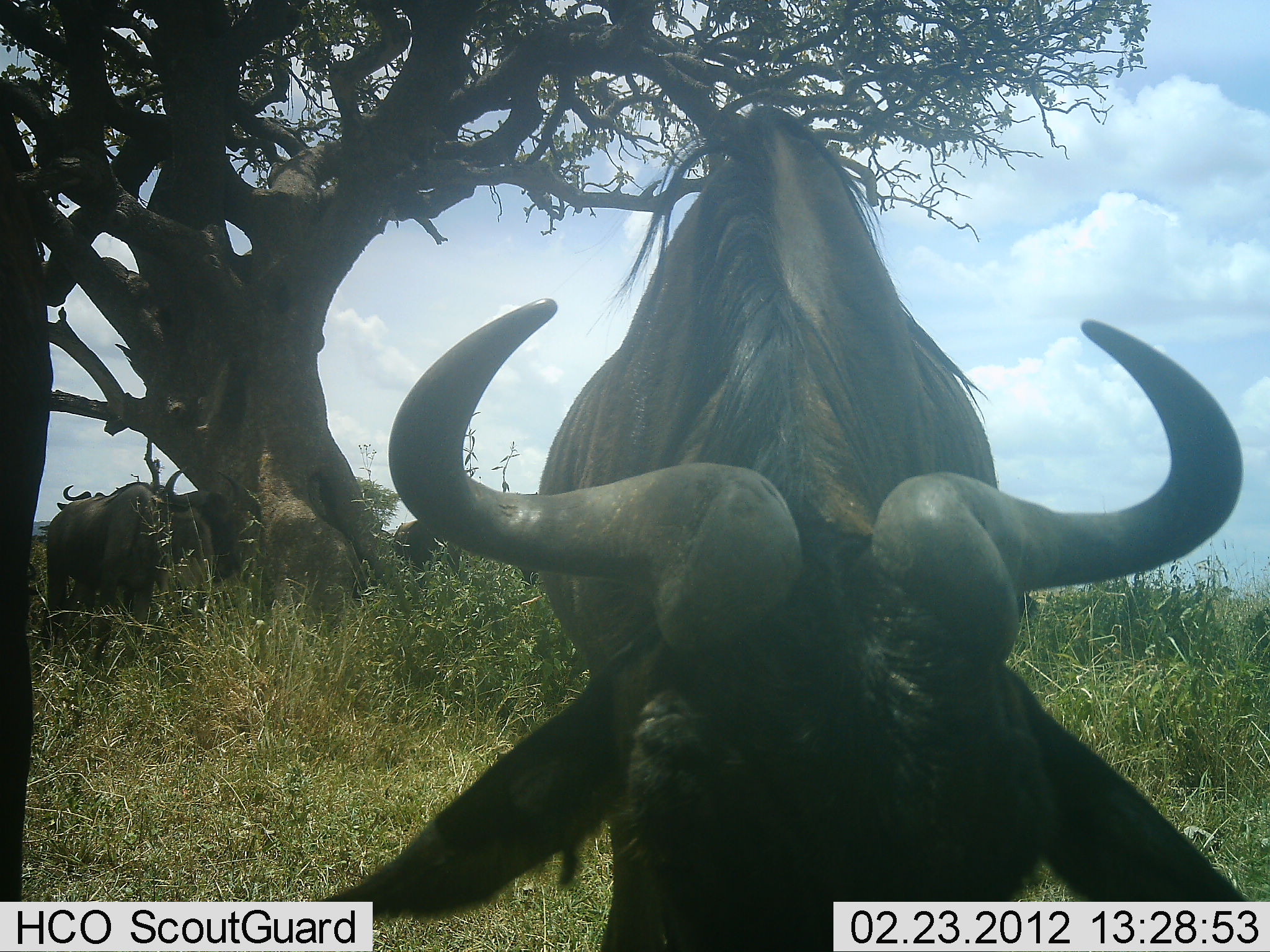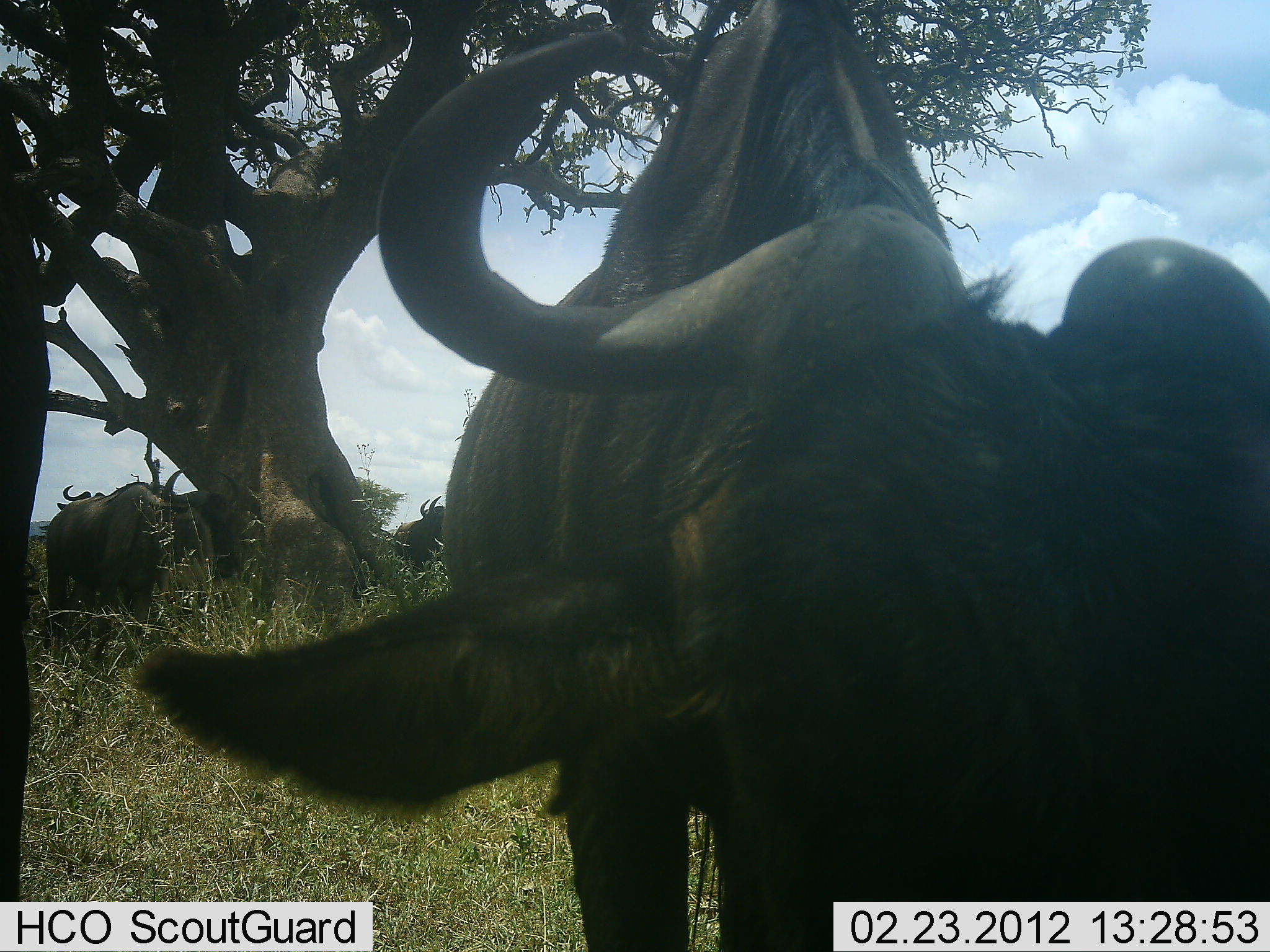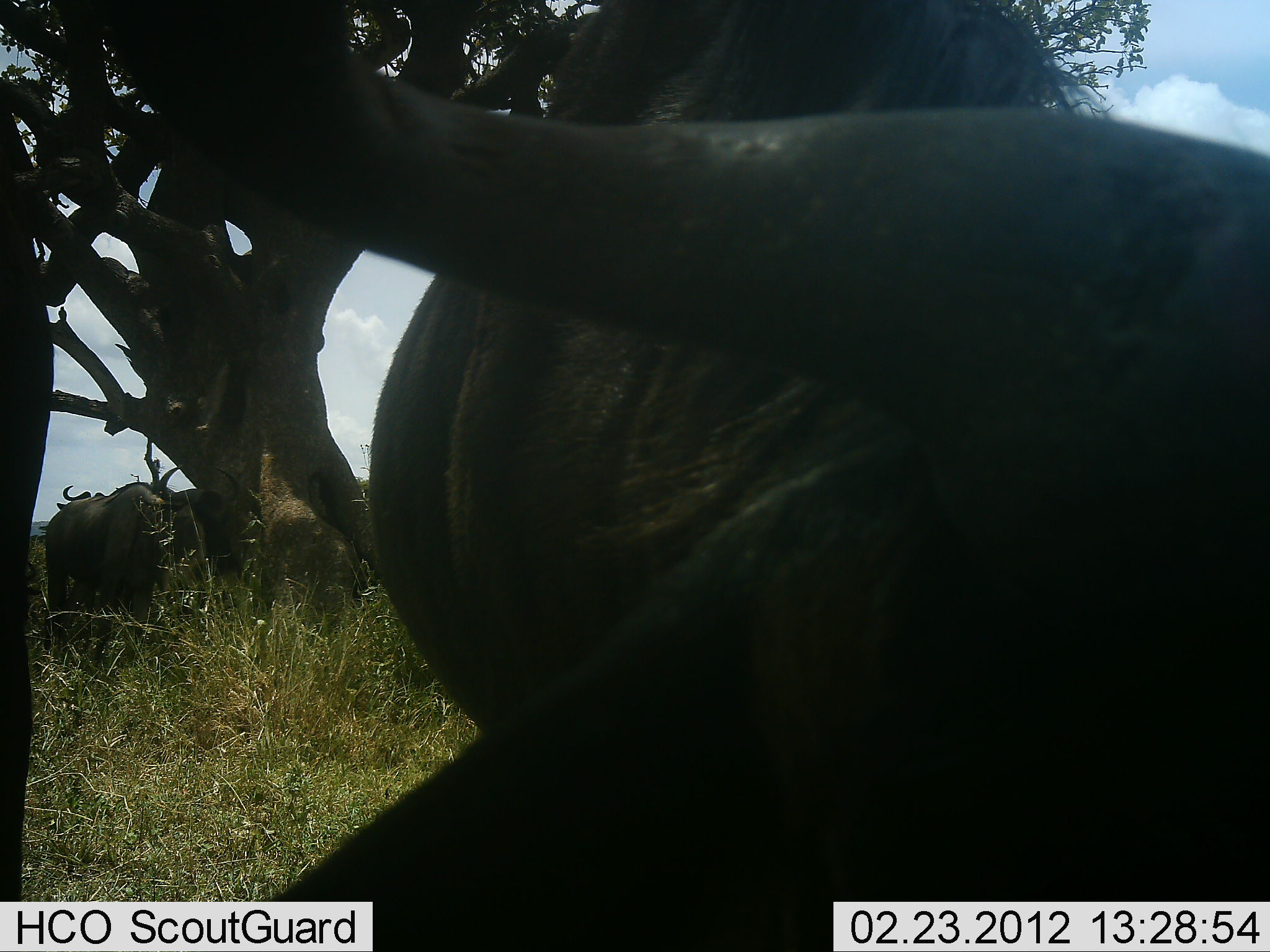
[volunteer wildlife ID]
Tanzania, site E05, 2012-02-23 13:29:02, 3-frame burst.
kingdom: Animalia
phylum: Chordata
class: Mammalia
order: Artiodactyla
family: Bovidae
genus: Connochaetes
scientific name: Connochaetes taurinus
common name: blue wildebeest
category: wildebeest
Wildebeest (blue wildebeest) (Connochaetes taurinus), count 4. Behavior (volunteer vote fractions): standing 83%, resting 9%, moving 17%, interacting 4%. Young present (vote fraction): 0%. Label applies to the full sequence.